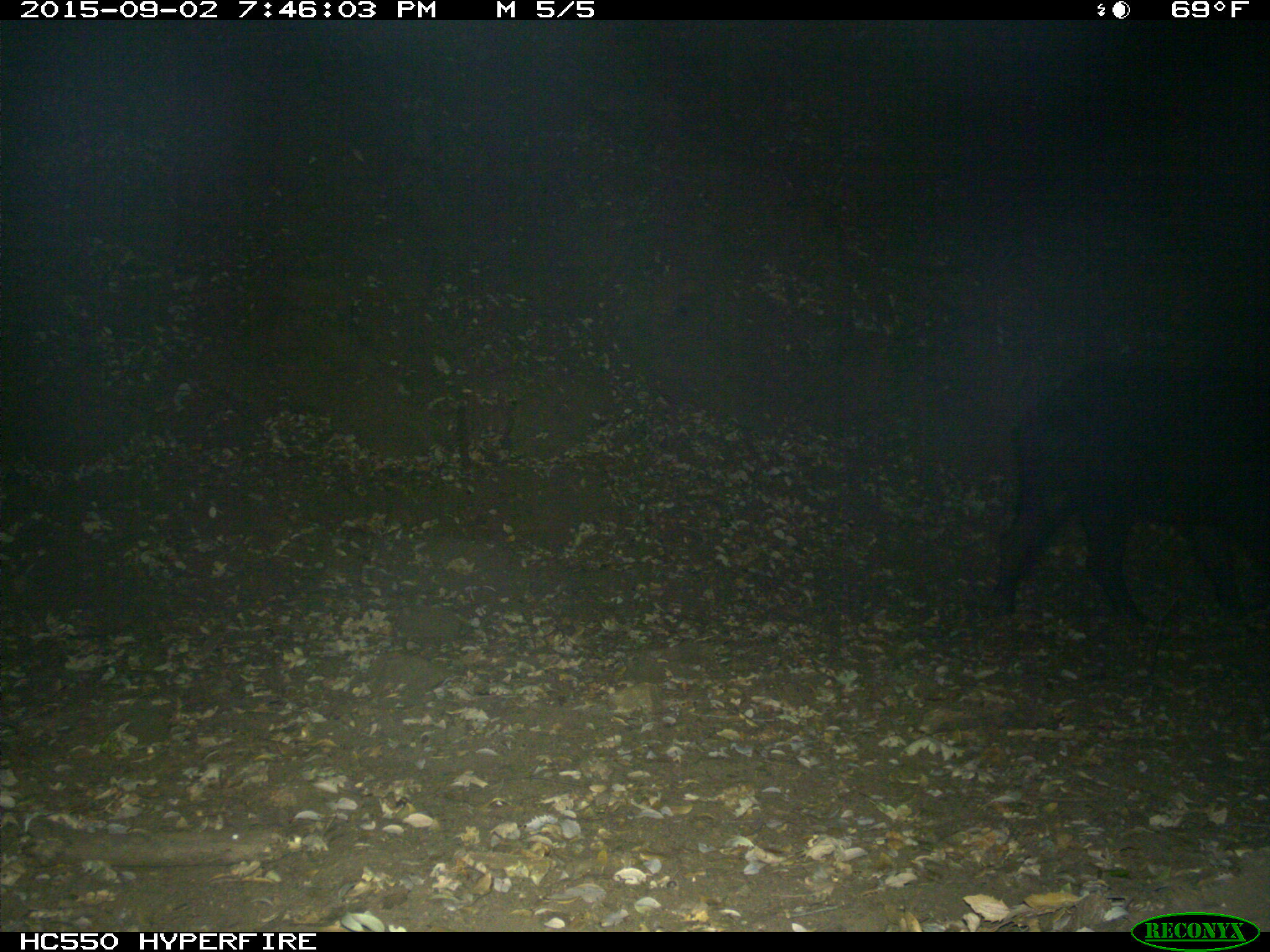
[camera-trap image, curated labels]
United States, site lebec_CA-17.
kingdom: Animalia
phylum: Chordata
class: Mammalia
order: Artiodactyla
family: Suidae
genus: Sus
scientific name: Sus scrofa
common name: wild boar